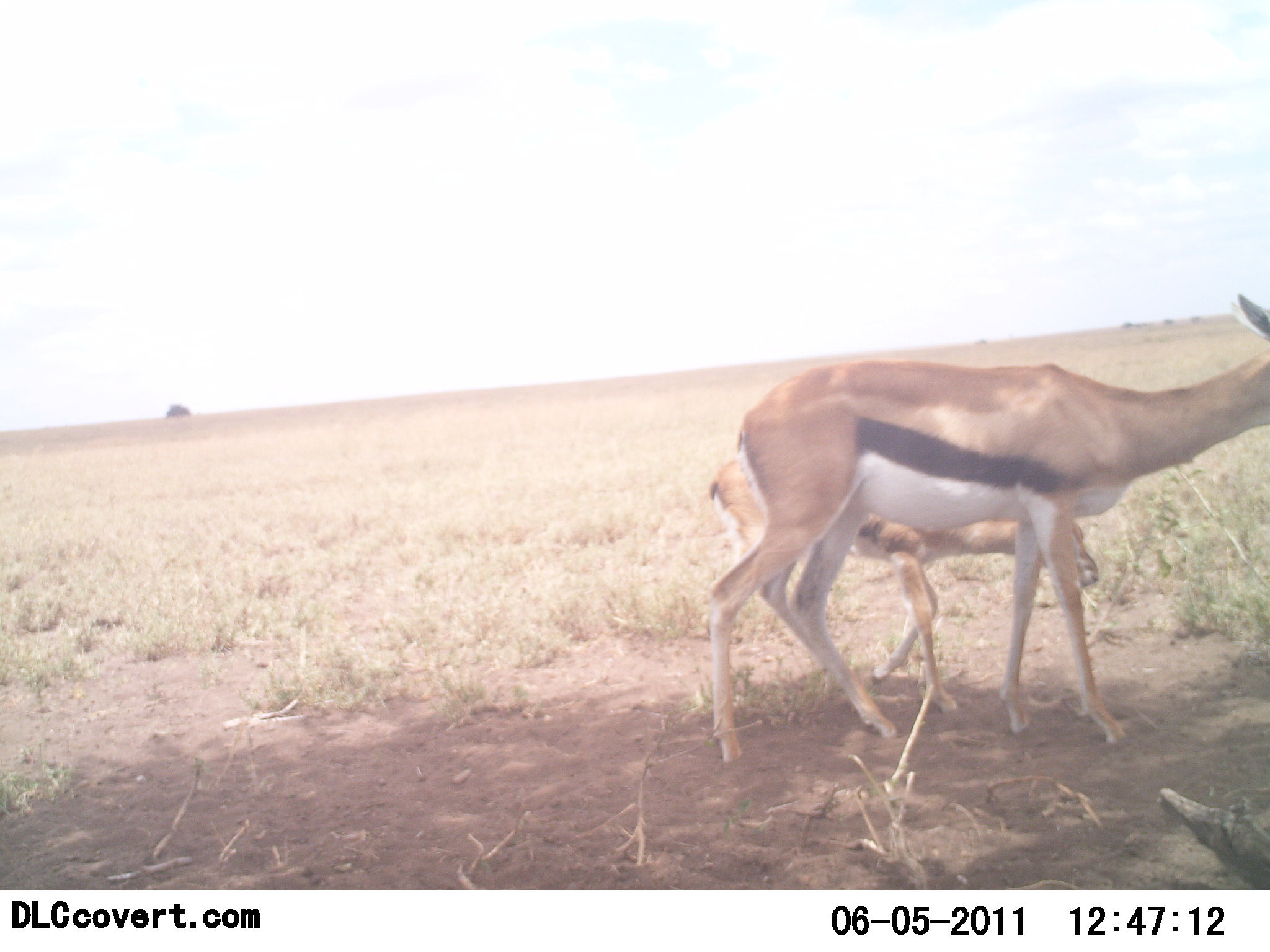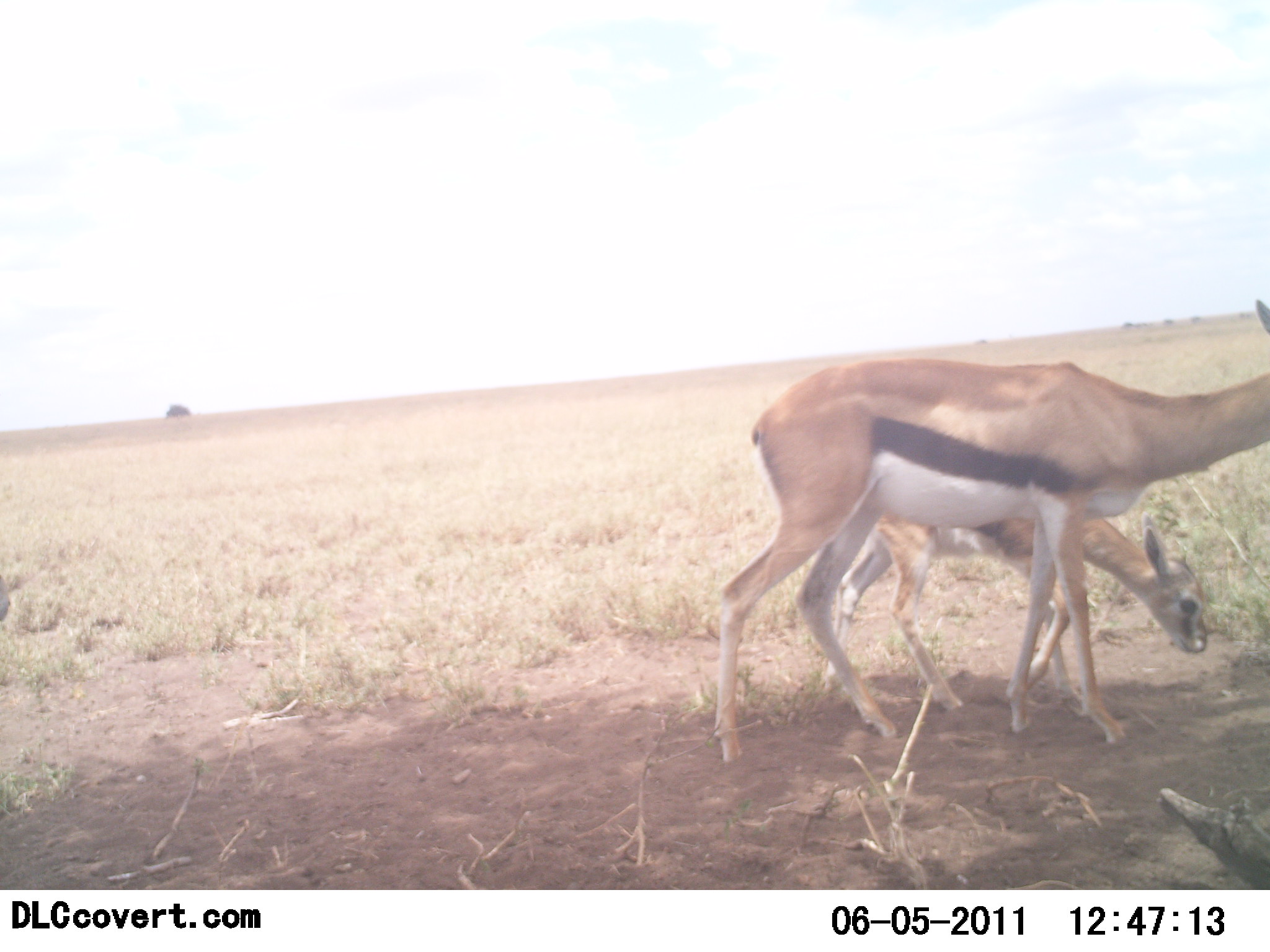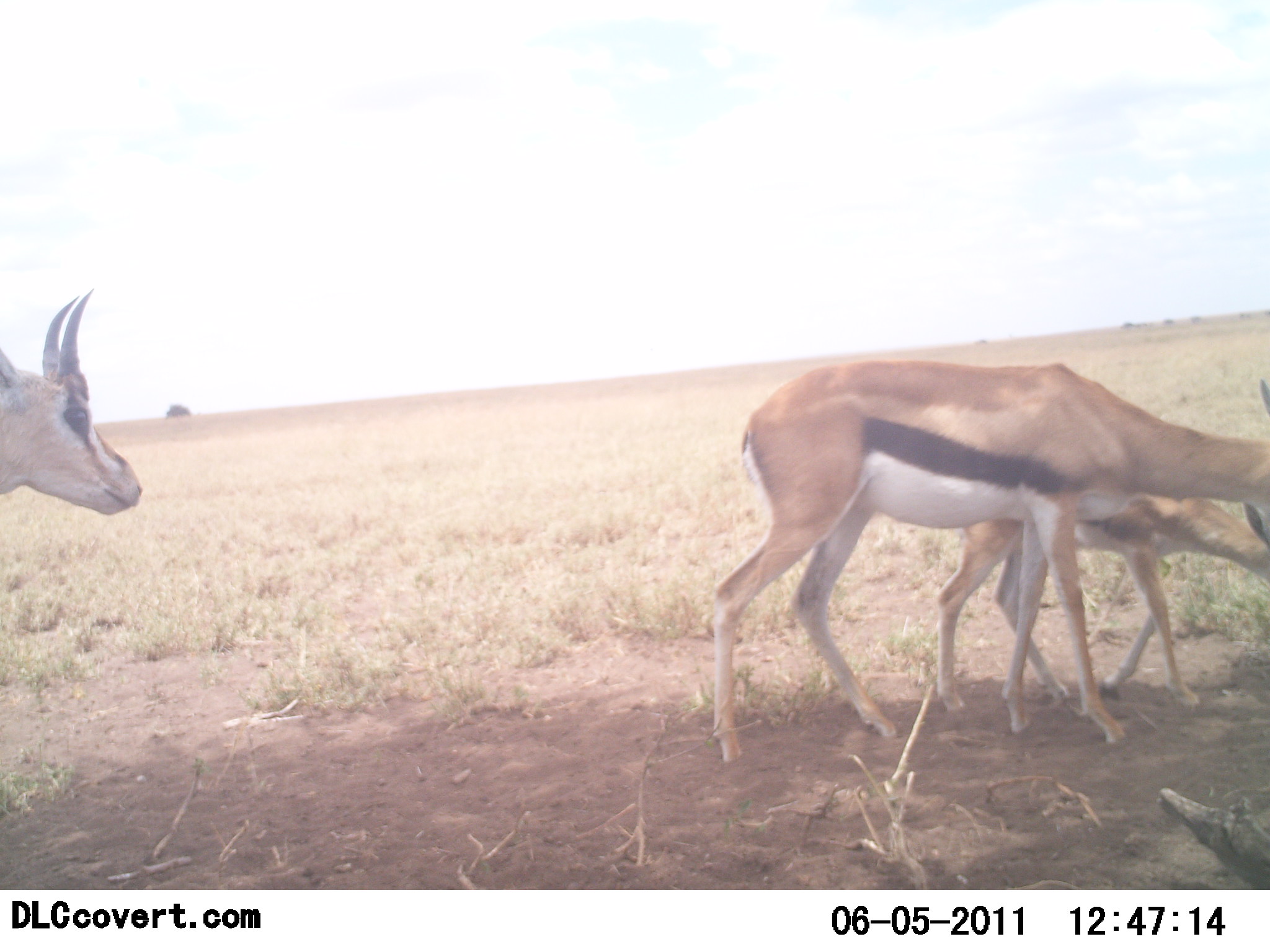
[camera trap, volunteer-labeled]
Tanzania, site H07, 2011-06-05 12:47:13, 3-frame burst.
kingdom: Animalia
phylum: Chordata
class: Mammalia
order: Artiodactyla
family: Bovidae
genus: Eudorcas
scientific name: Eudorcas thomsonii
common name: thomson's gazelle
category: gazellethomsons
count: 3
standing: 73%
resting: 0%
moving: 55%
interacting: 0%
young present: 82%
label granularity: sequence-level